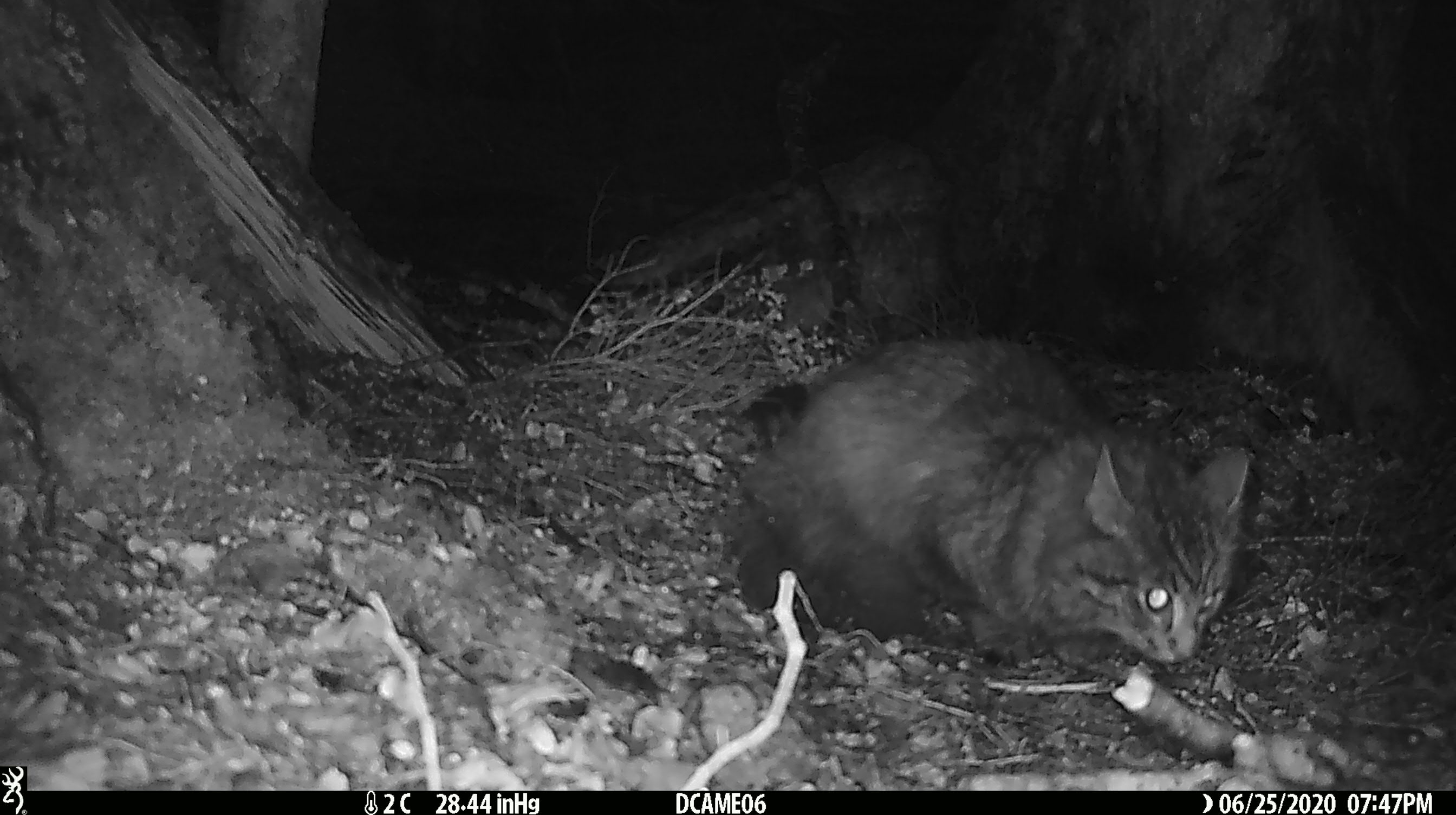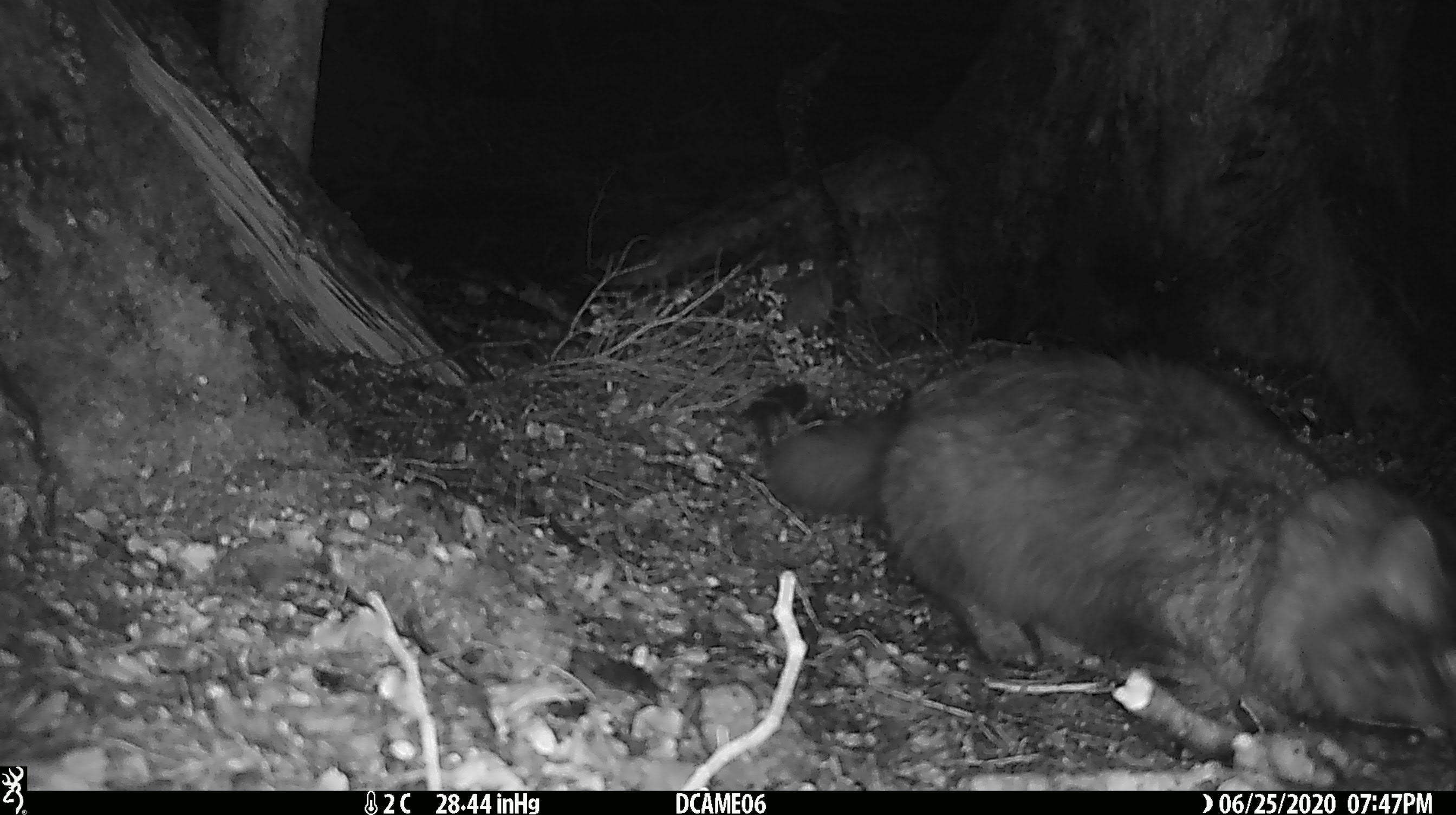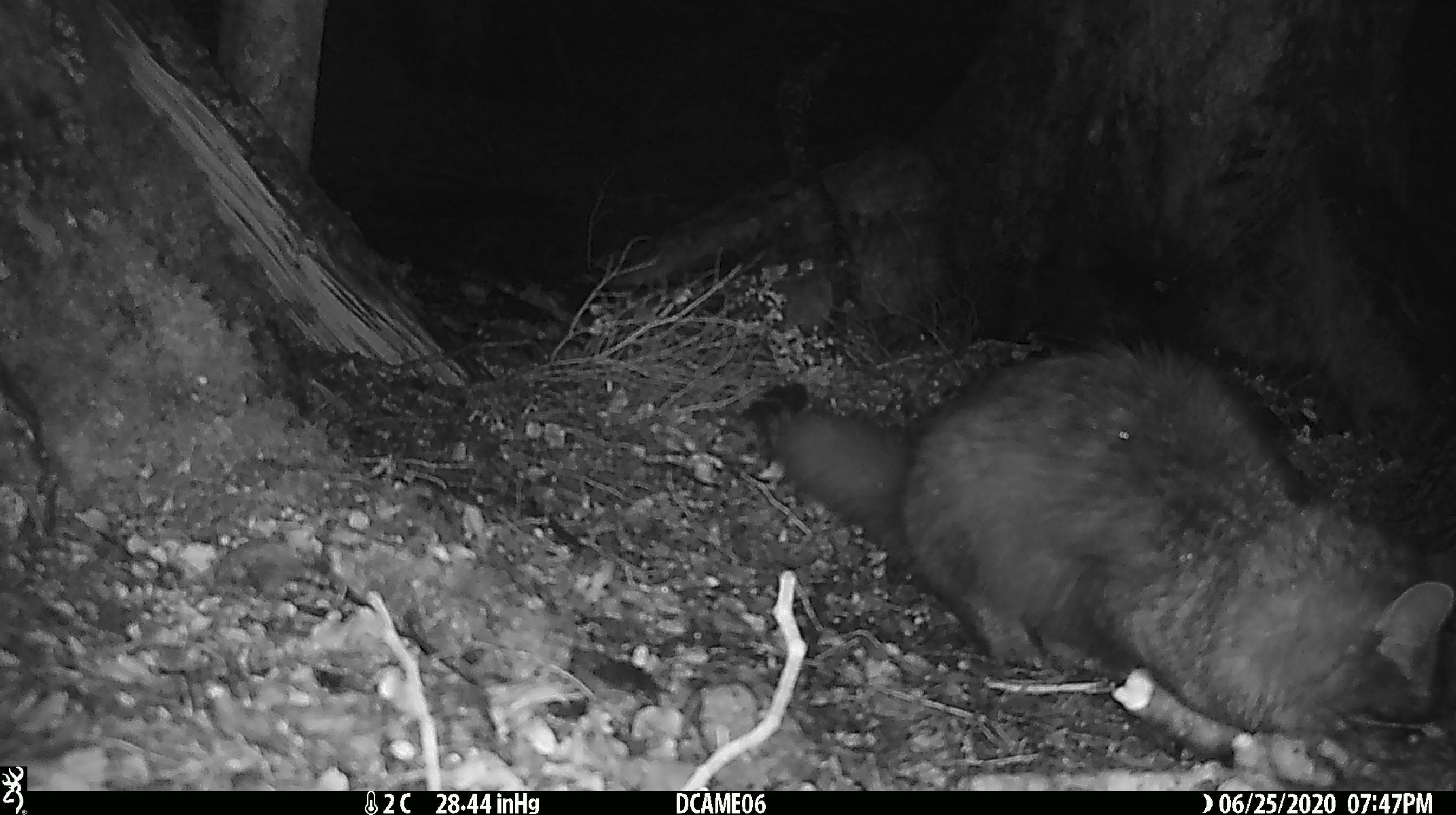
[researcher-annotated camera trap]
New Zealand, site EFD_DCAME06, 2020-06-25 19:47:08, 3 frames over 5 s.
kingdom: Animalia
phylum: Chordata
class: Mammalia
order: Carnivora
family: Felidae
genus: Felis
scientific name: Felis catus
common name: domestic cat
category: cat